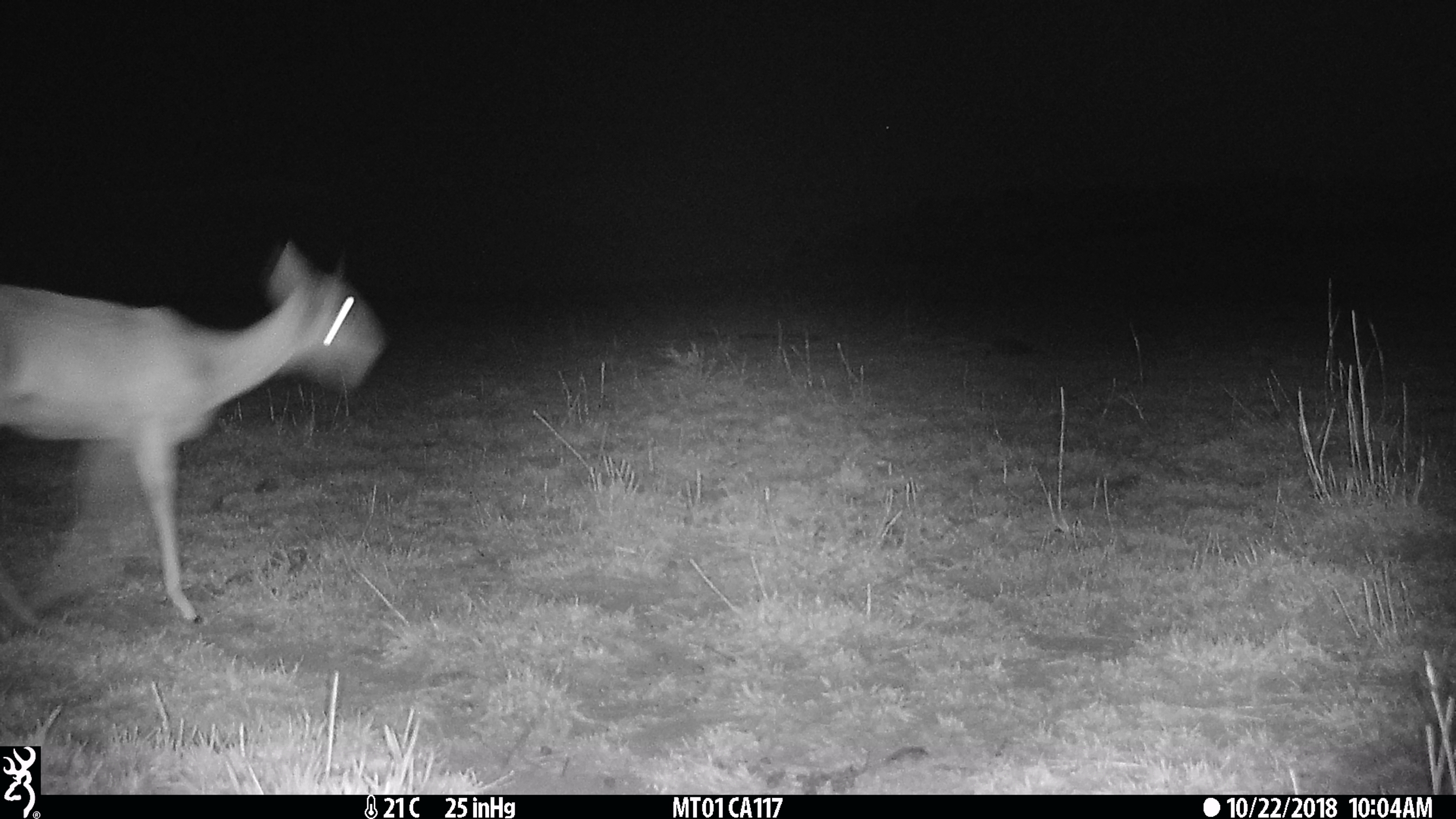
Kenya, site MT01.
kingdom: Animalia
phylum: Chordata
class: Mammalia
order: Artiodactyla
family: Bovidae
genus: Ourebia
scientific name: Ourebia ourebi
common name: oribi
Oribi (Ourebia ourebi).